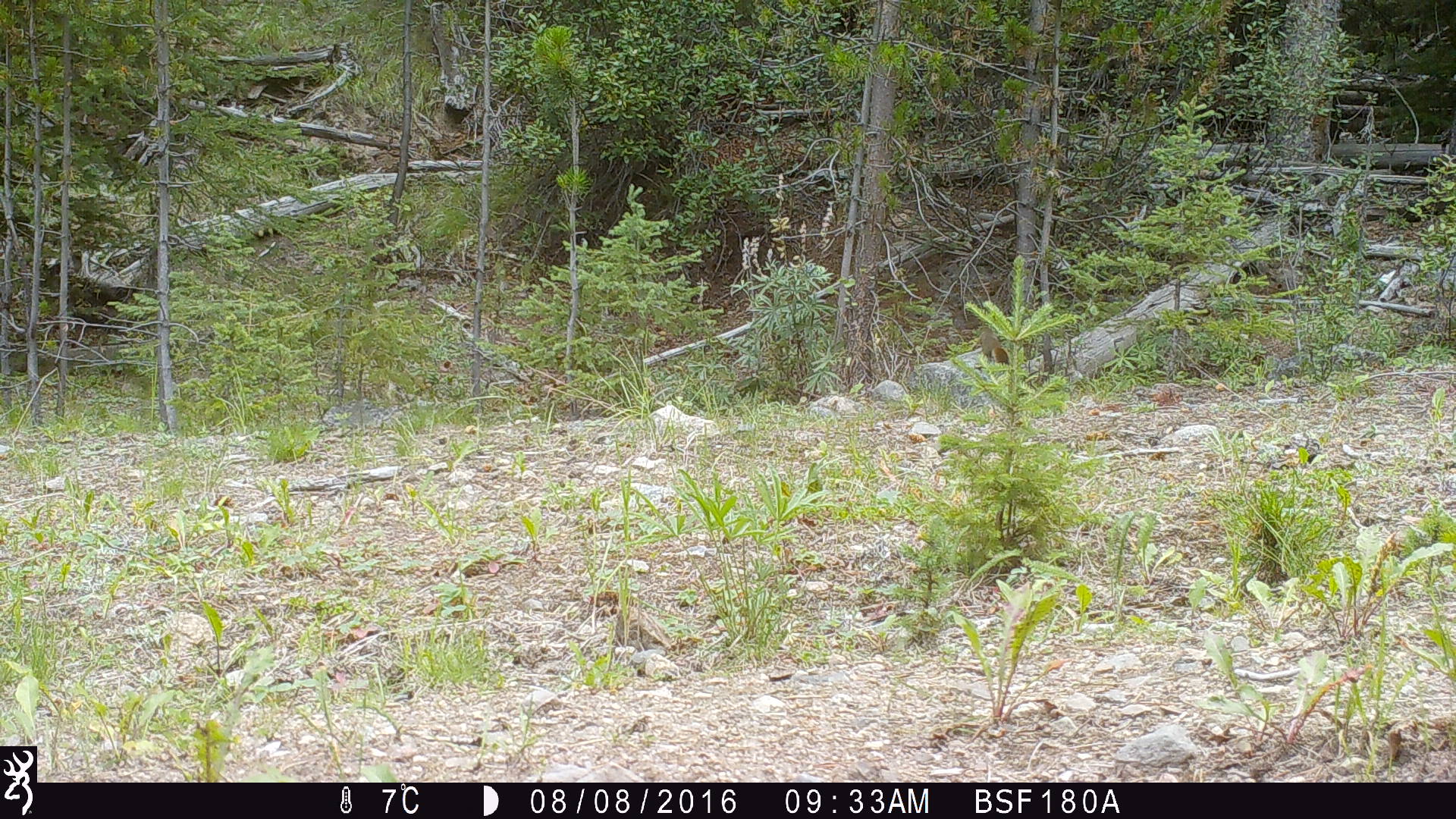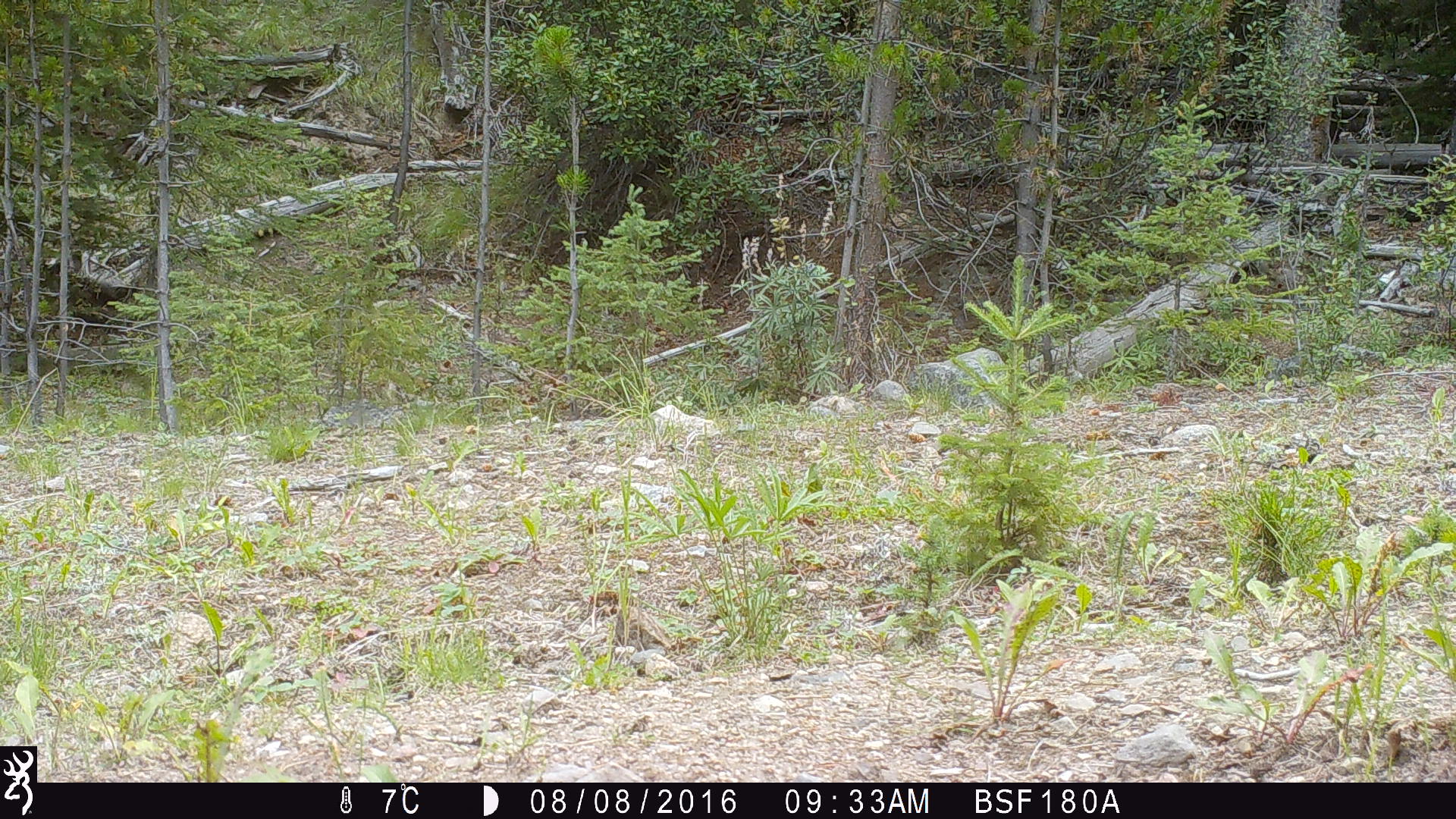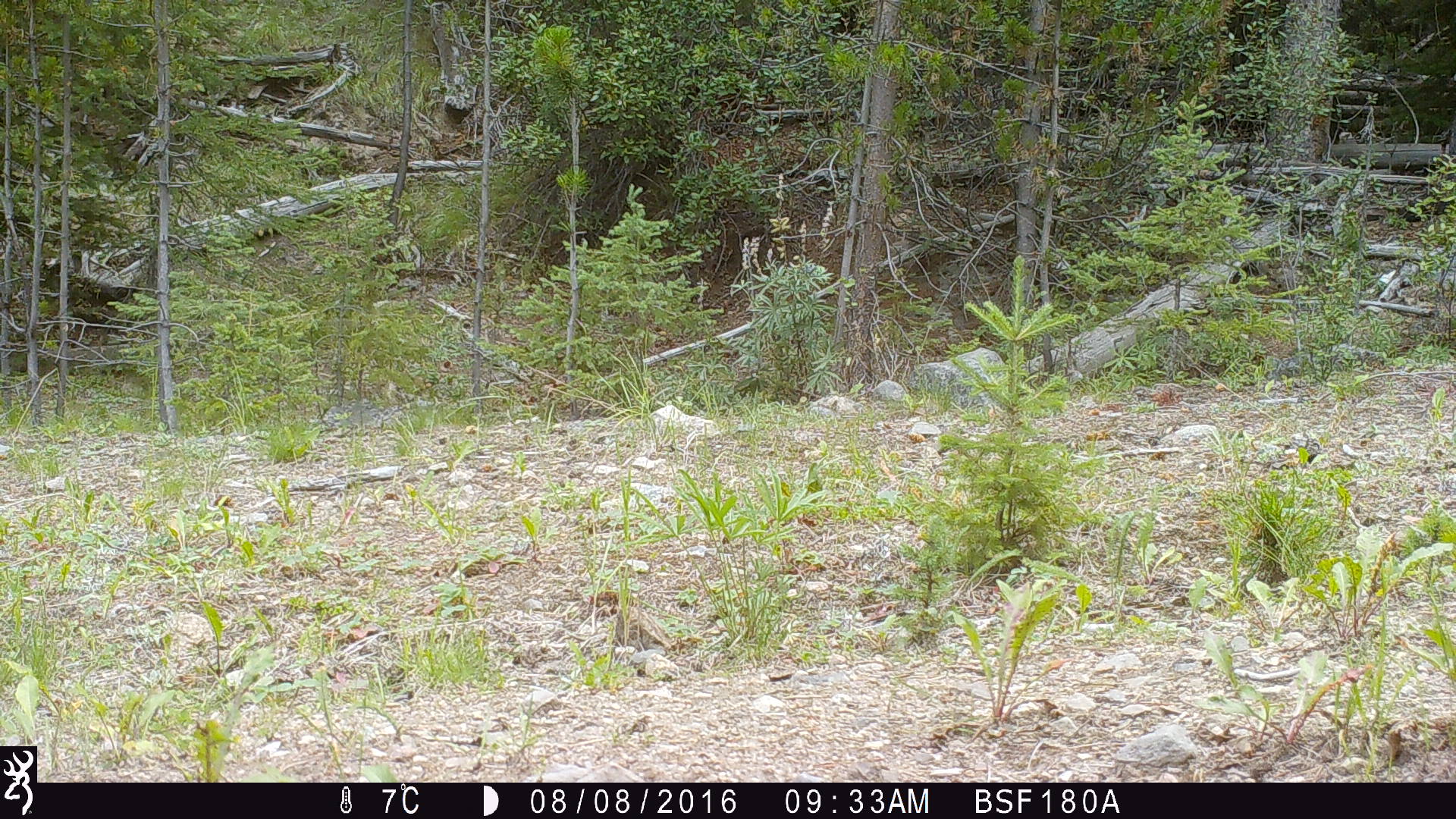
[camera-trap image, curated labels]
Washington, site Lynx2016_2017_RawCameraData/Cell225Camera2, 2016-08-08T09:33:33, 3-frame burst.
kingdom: Animalia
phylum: Chordata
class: Mammalia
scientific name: Mammalia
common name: small mammal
Small mammal (Mammalia). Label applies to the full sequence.